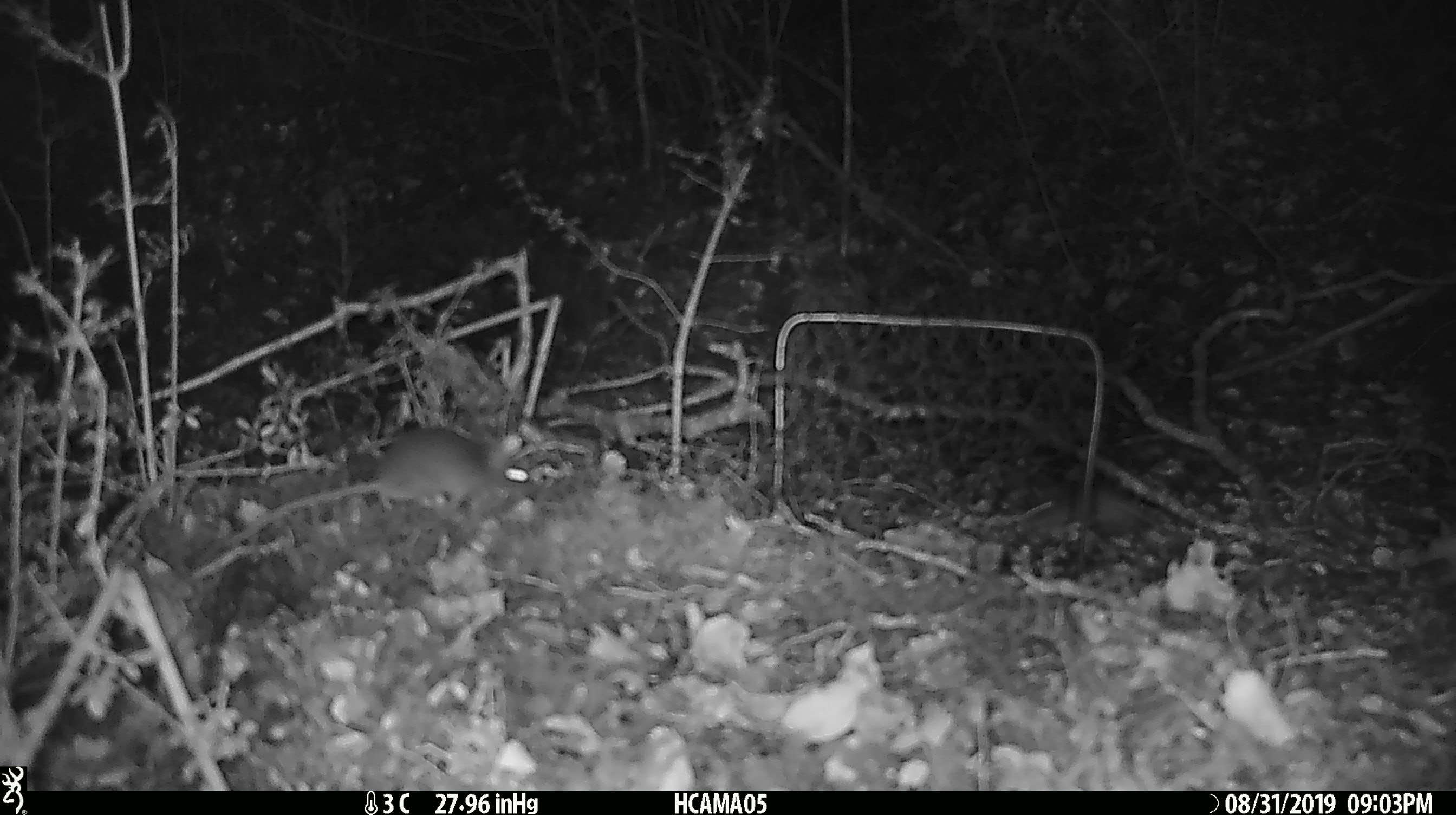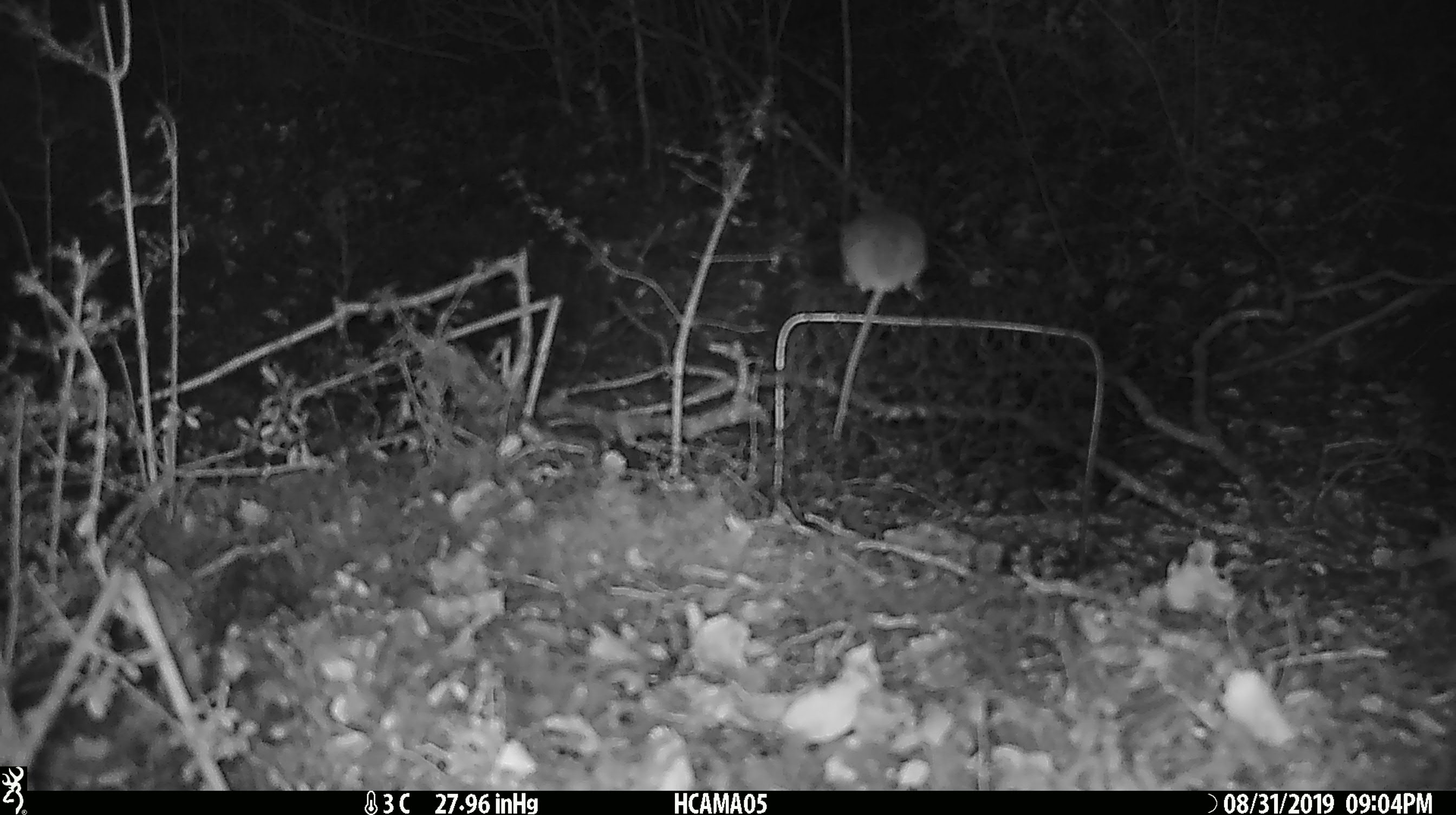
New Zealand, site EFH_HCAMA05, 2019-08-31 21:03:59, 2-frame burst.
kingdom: Animalia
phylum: Chordata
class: Mammalia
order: Rodentia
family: Muridae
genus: Mus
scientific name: Mus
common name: mouse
Mouse (Mus).